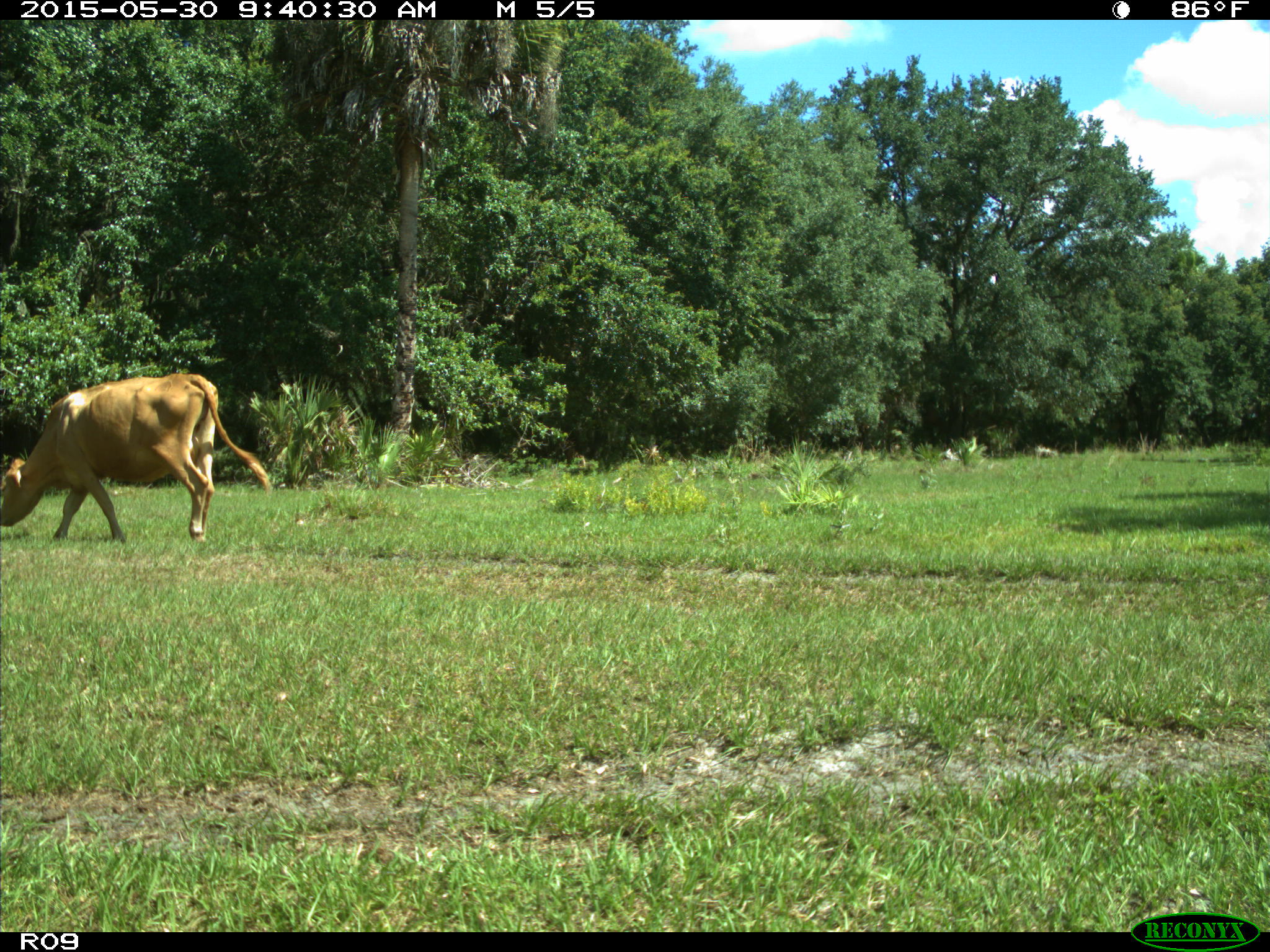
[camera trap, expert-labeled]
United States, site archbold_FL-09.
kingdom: Animalia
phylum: Chordata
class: Mammalia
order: Artiodactyla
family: Bovidae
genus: Bos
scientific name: Bos taurus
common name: domestic cow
Bos taurus (domestic cow).